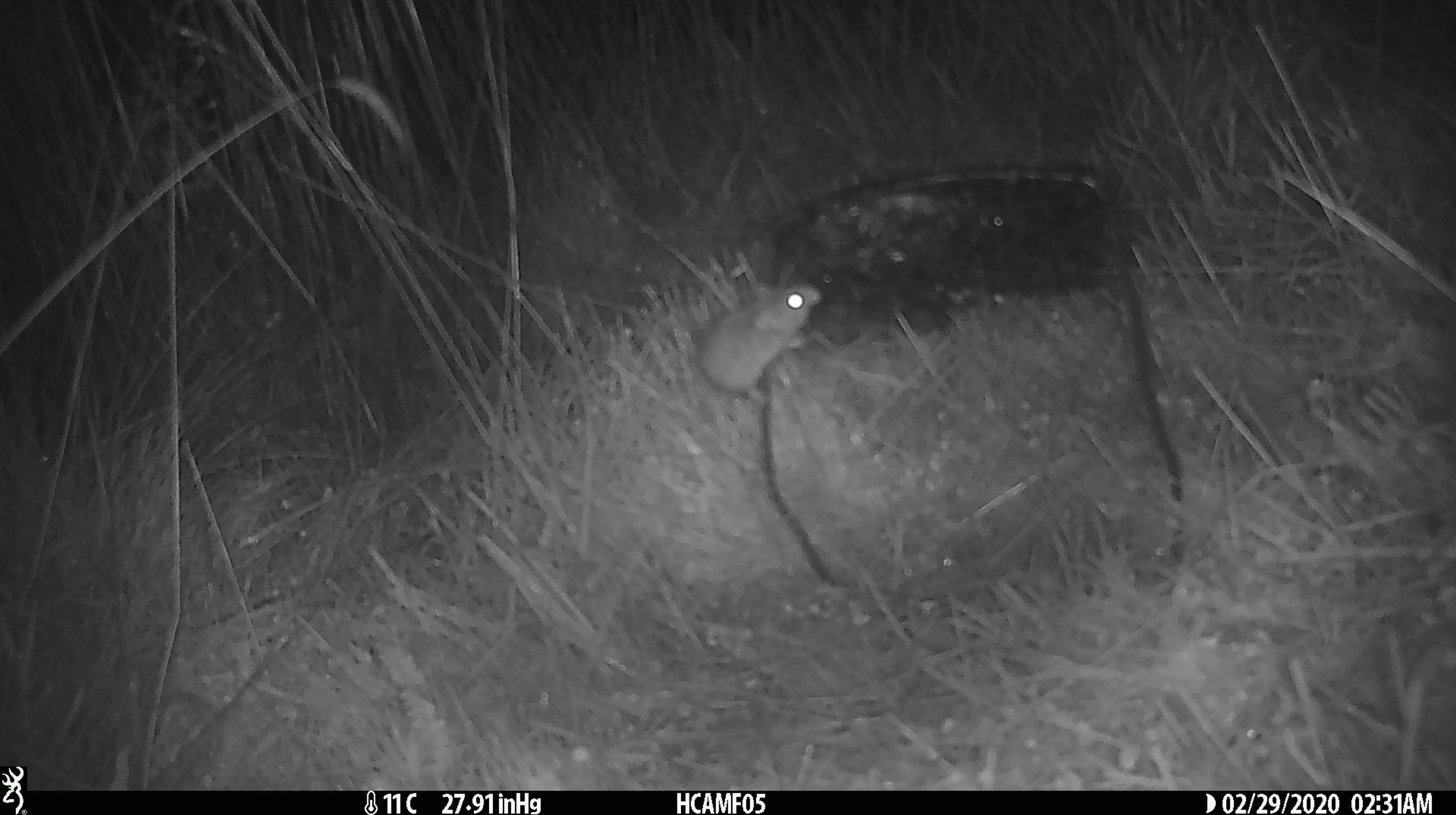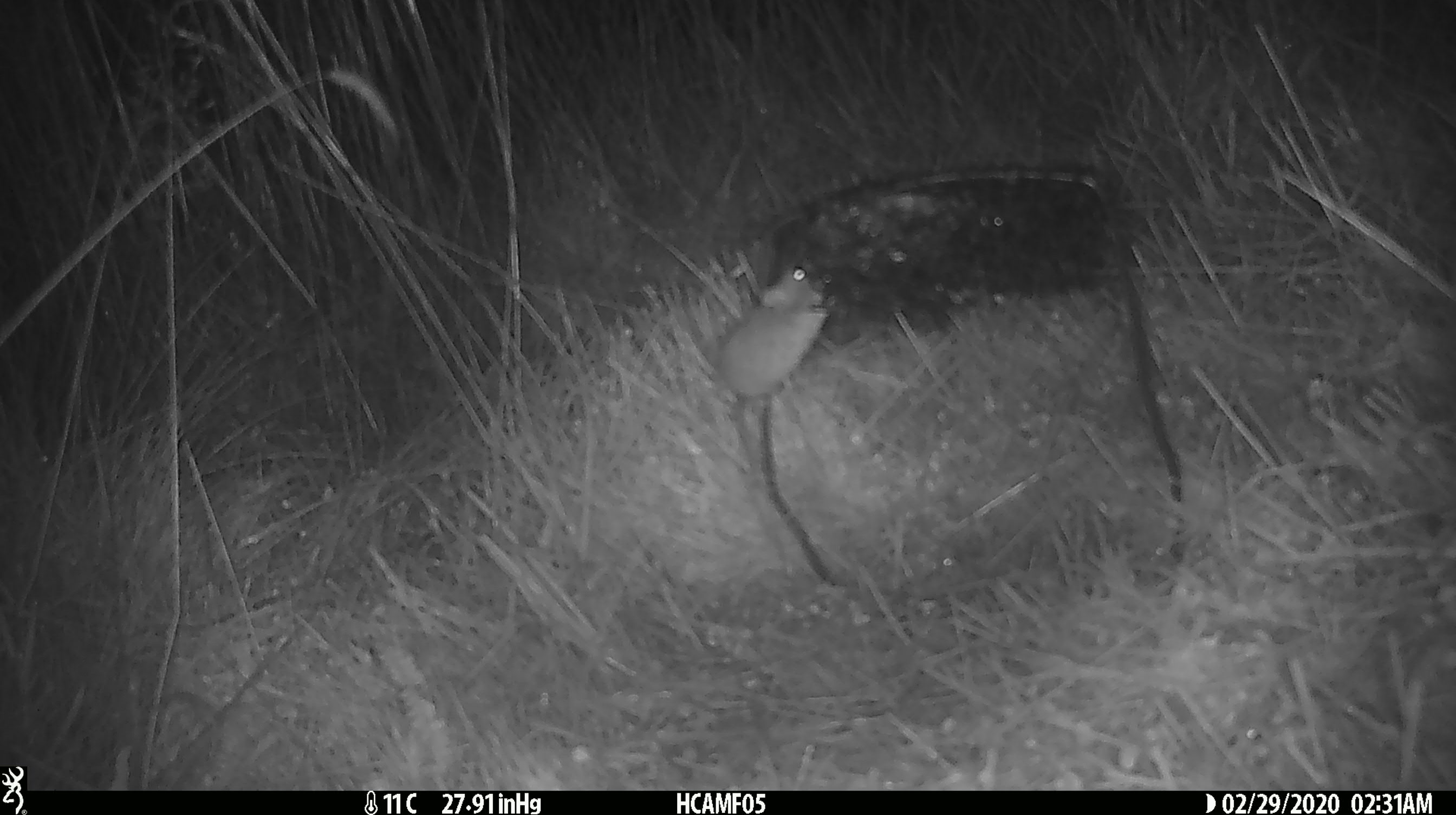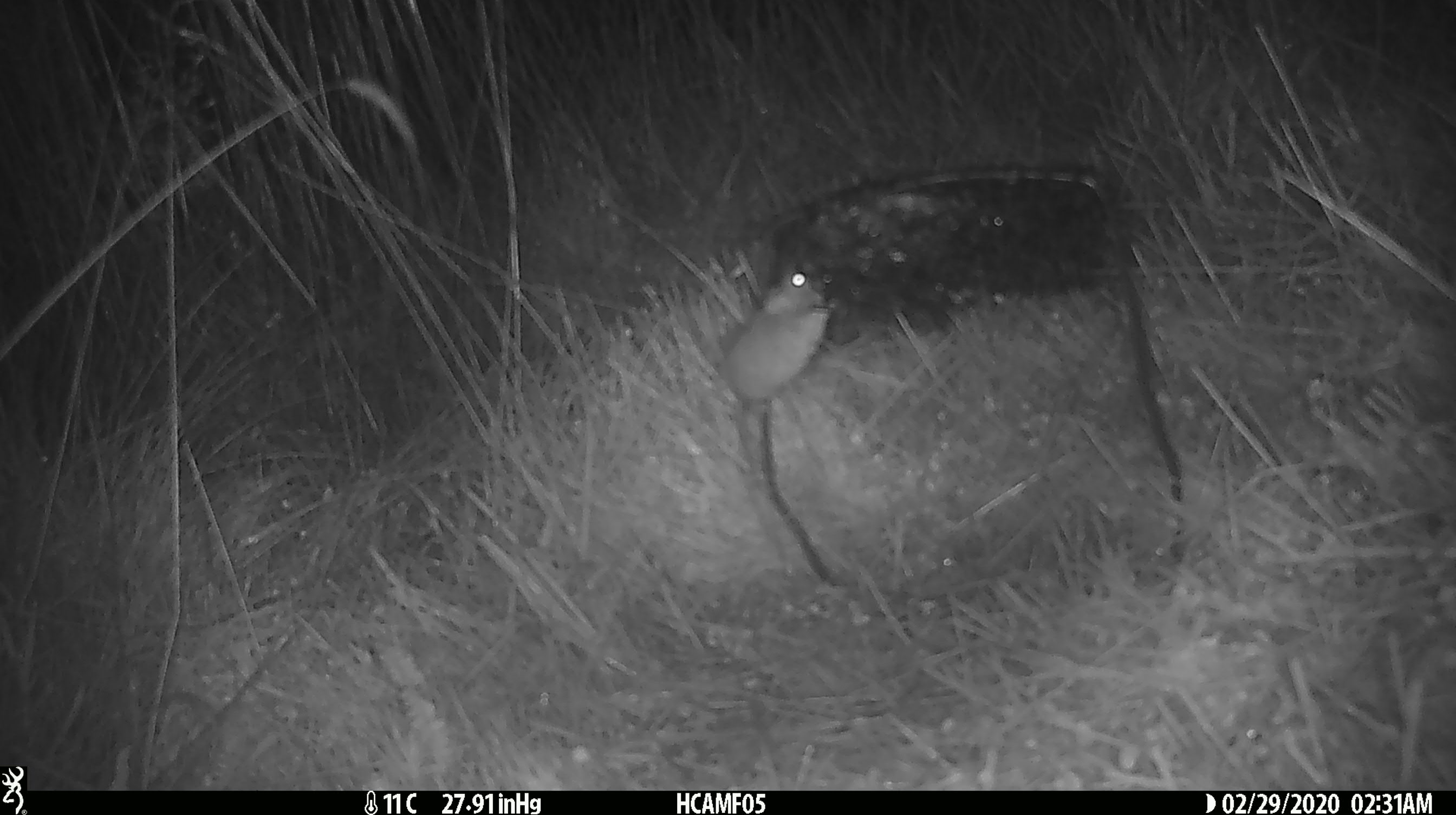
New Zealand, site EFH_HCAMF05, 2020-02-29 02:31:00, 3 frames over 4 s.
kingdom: Animalia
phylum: Chordata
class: Mammalia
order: Rodentia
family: Muridae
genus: Mus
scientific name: Mus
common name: mouse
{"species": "mouse (Mus)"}